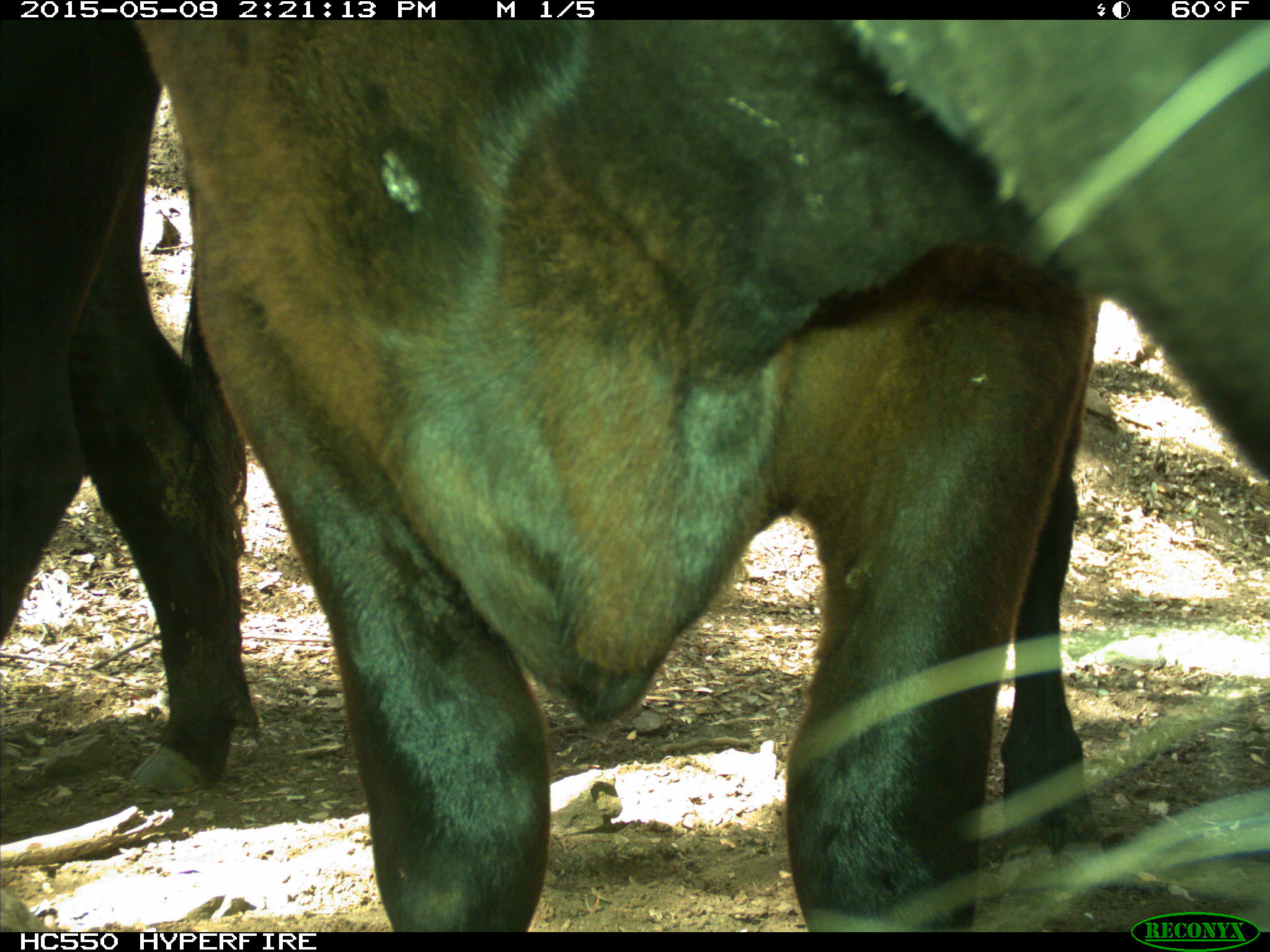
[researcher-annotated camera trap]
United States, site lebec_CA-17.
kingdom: Animalia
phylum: Chordata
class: Mammalia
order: Artiodactyla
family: Bovidae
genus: Bos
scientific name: Bos taurus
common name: domestic cow